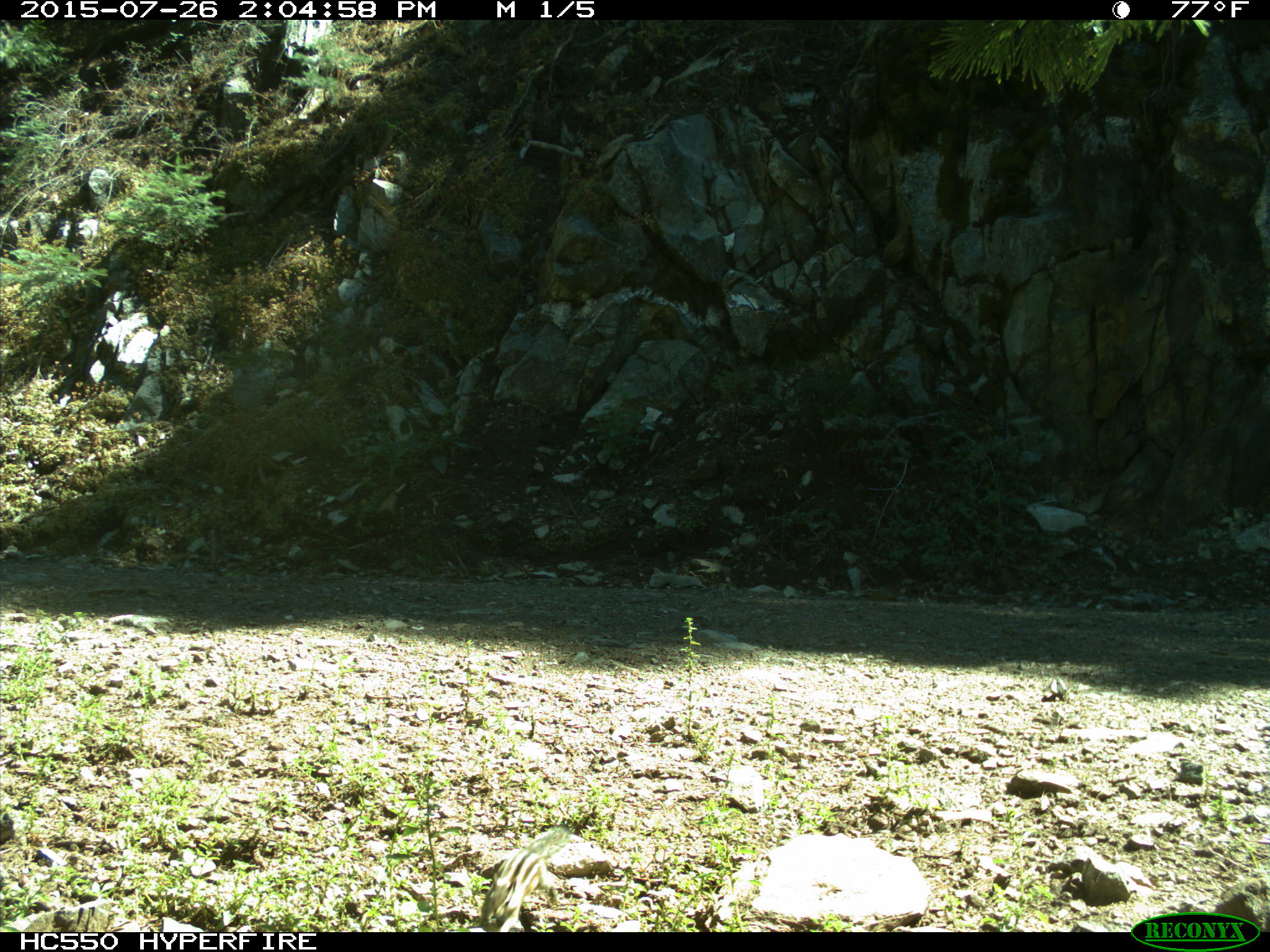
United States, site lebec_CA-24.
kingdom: Animalia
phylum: Chordata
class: Mammalia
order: Rodentia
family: Sciuridae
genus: Tamias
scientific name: Tamias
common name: chipmunk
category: unidentified chipmunk